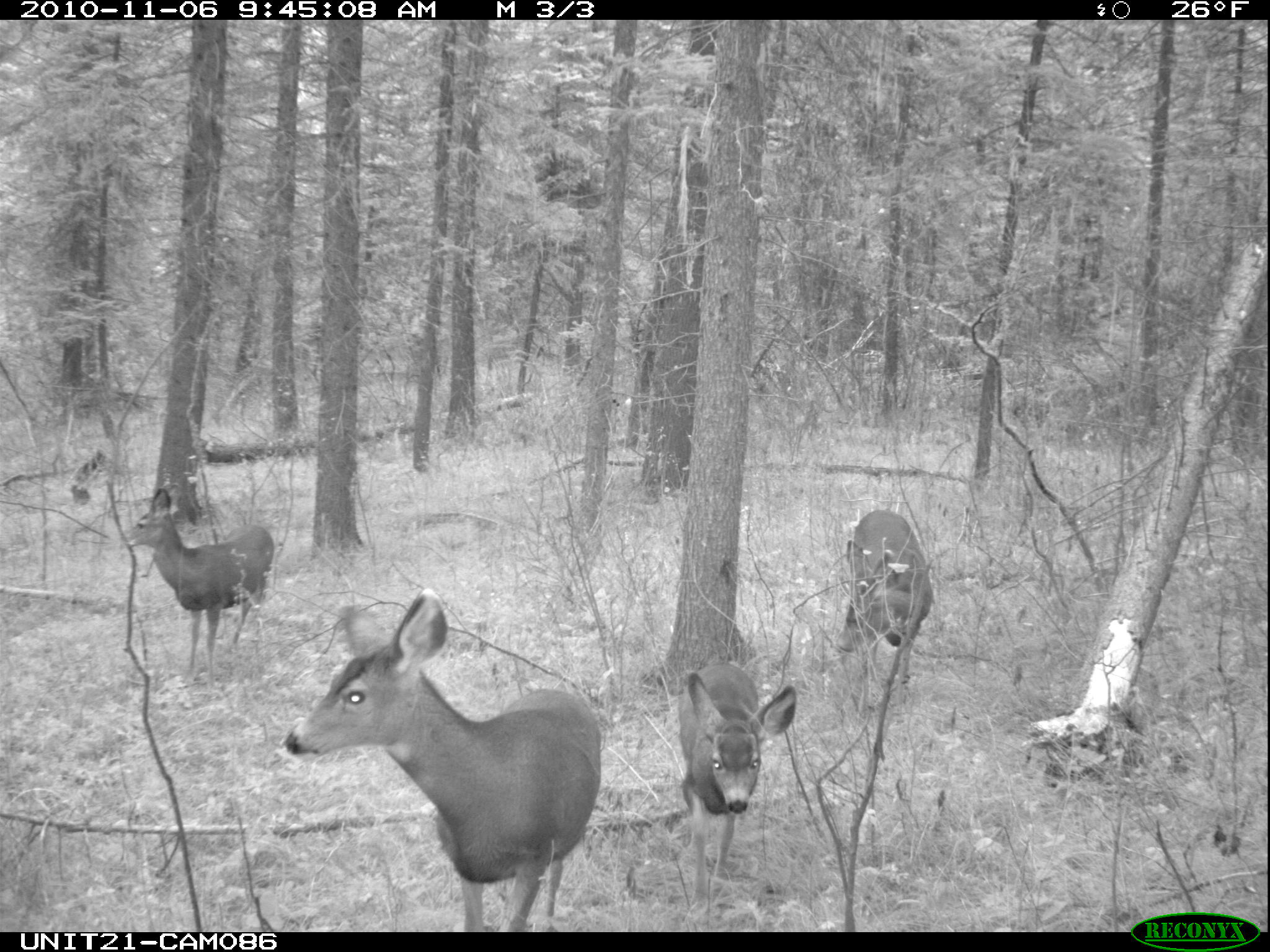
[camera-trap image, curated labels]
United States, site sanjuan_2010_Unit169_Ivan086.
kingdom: Animalia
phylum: Chordata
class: Mammalia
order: Artiodactyla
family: Cervidae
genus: Odocoileus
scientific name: Odocoileus hemionus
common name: mule deer